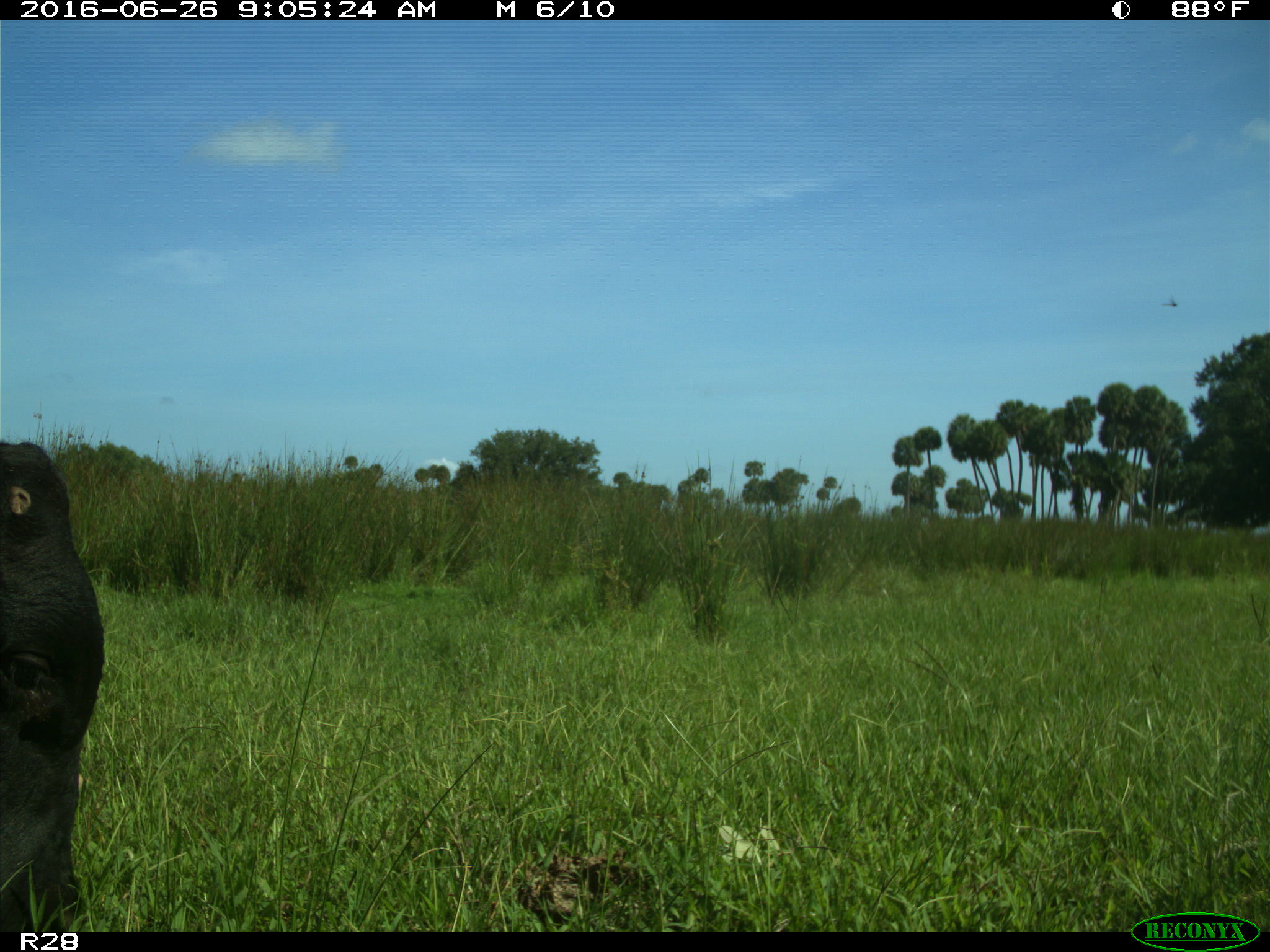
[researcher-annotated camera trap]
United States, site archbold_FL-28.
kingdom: Animalia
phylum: Chordata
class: Mammalia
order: Artiodactyla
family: Bovidae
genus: Bos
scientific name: Bos taurus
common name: domestic cow